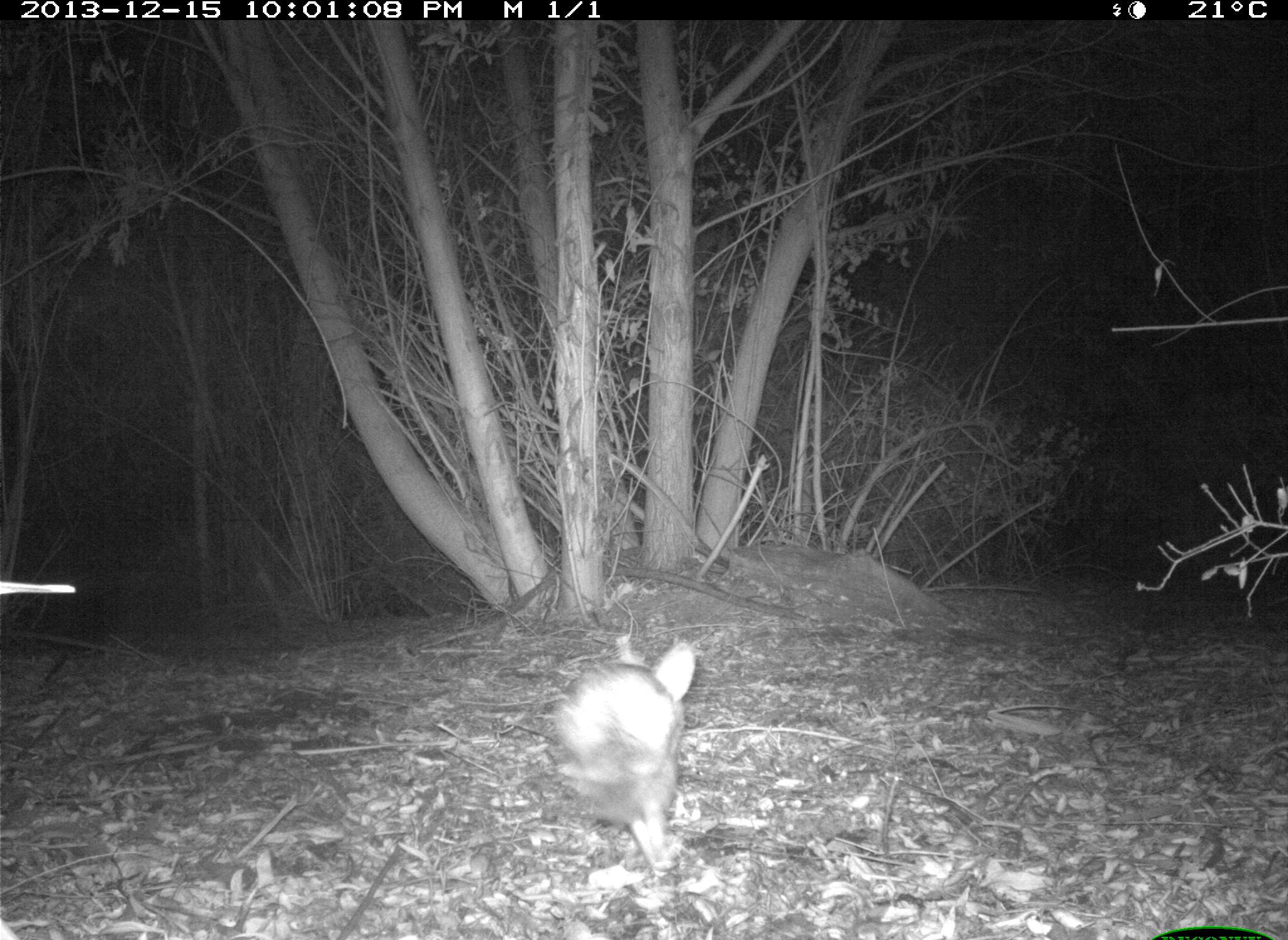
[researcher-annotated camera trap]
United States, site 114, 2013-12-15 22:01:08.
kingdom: Animalia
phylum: Chordata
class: Mammalia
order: Lagomorpha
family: Leporidae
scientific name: Leporidae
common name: rabbits and hares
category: rabbit